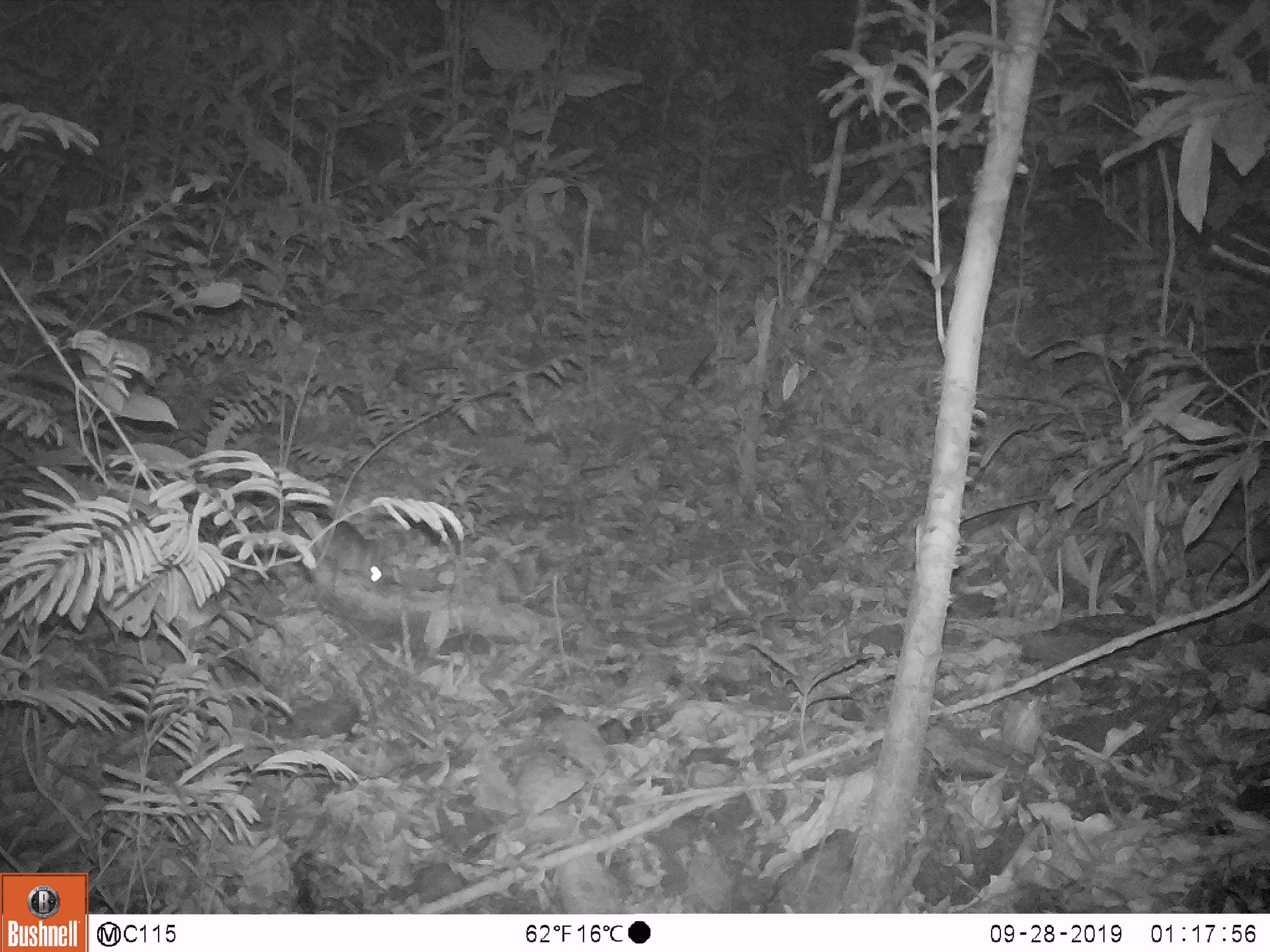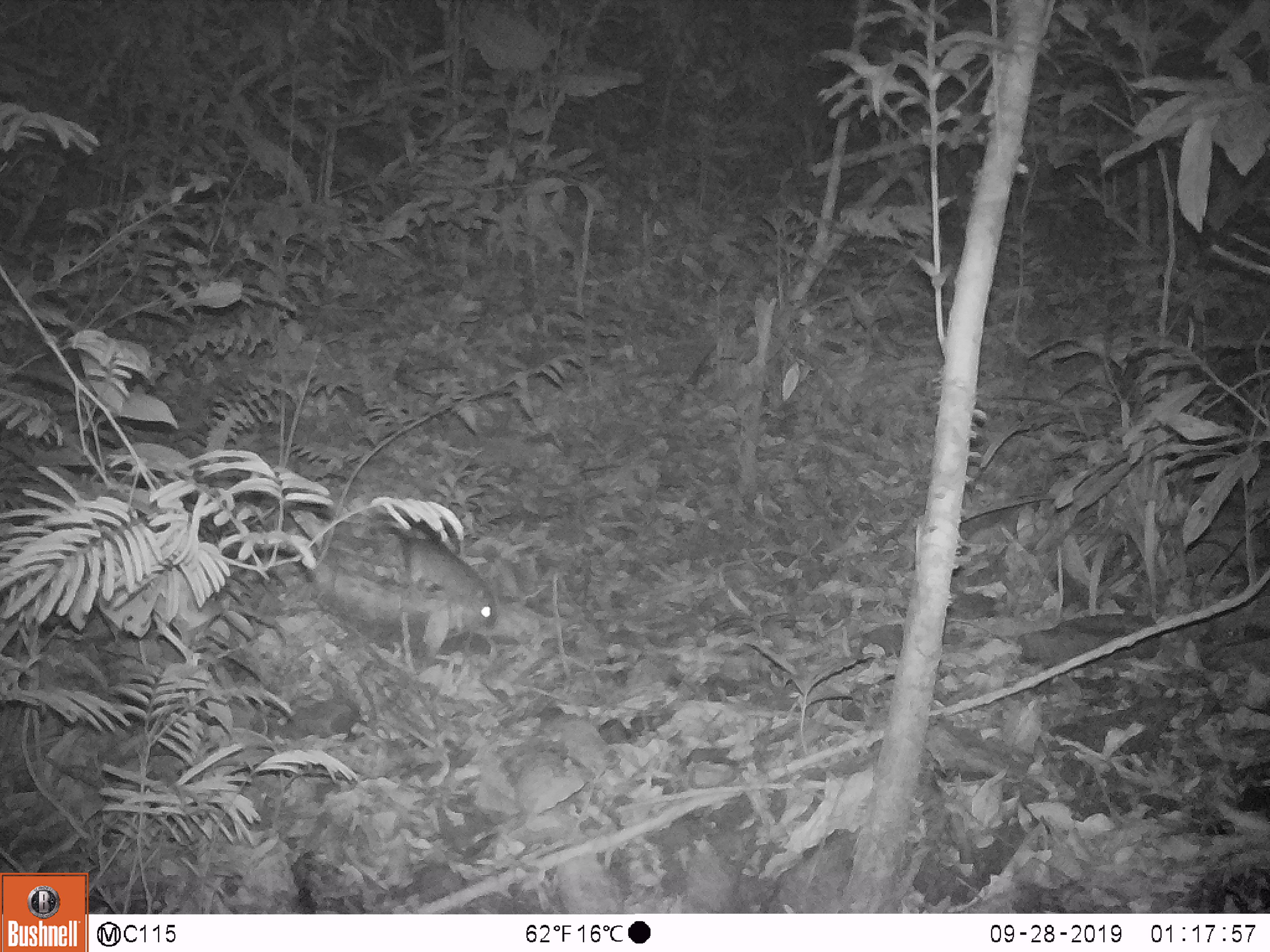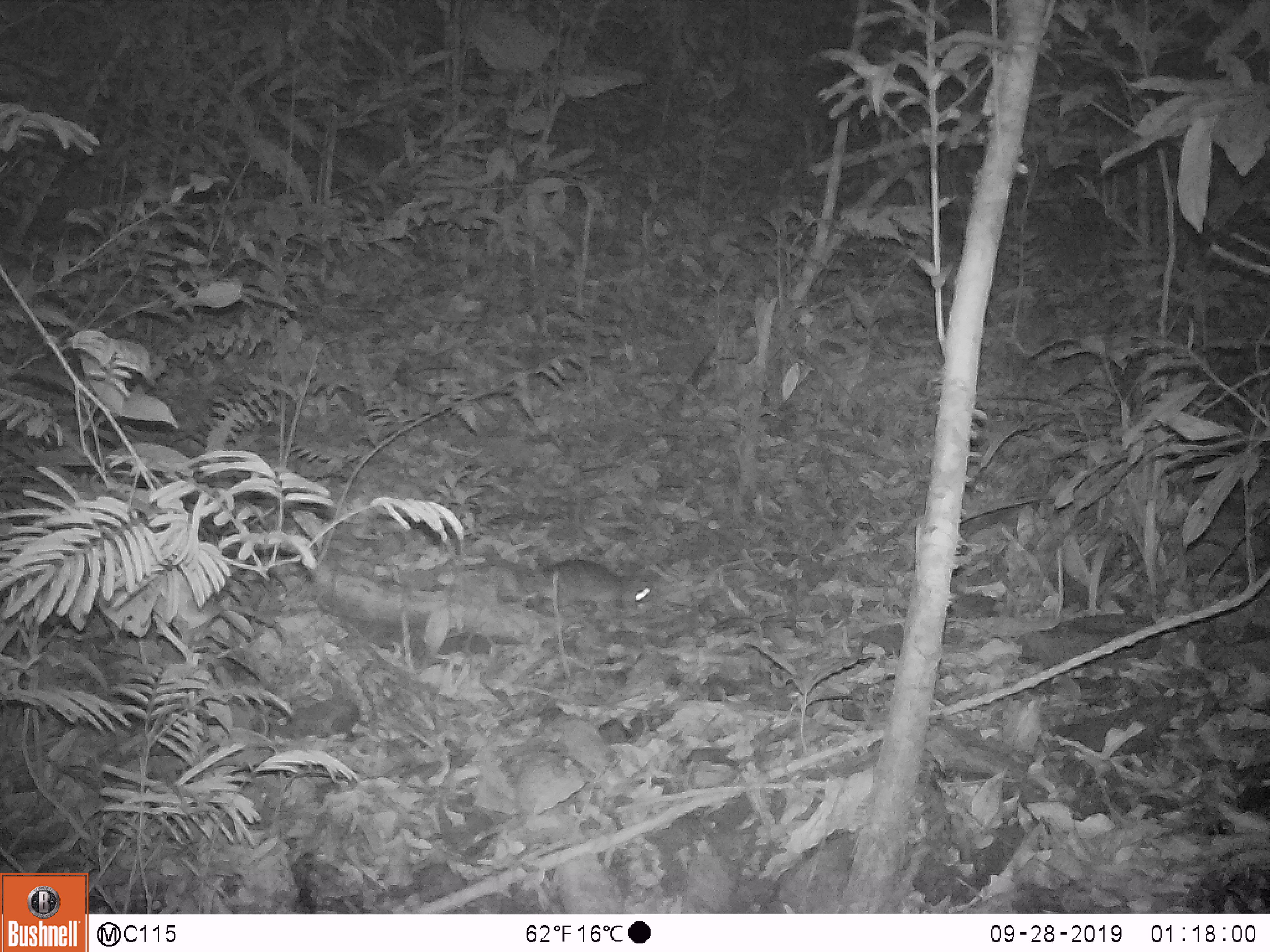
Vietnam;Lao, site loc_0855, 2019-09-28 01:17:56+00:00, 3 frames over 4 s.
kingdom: Animalia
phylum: Chordata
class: Mammalia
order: Rodentia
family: Muridae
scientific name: Muridae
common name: old-world mice and rats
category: unidentified murid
Unidentified murid (old-world mice and rats) (Muridae). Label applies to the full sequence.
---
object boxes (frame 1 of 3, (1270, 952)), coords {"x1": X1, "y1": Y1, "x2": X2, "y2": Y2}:
unidentified murid: {"x1": 281, "y1": 500, "x2": 388, "y2": 586}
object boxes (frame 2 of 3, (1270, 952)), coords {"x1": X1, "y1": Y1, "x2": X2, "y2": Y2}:
unidentified murid: {"x1": 351, "y1": 512, "x2": 498, "y2": 633}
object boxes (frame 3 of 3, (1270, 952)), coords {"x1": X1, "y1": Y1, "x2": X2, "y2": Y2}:
unidentified murid: {"x1": 461, "y1": 545, "x2": 650, "y2": 620}